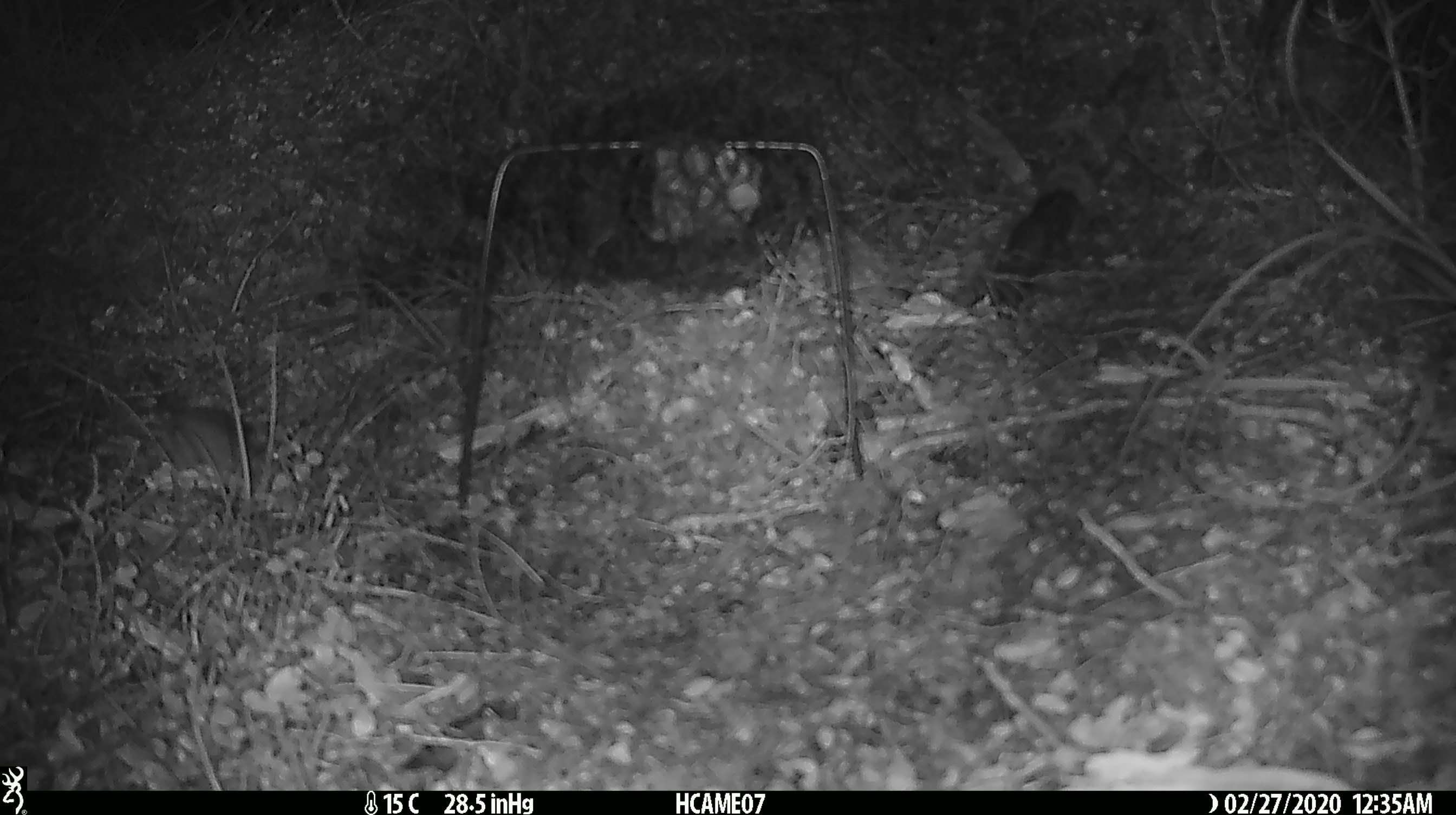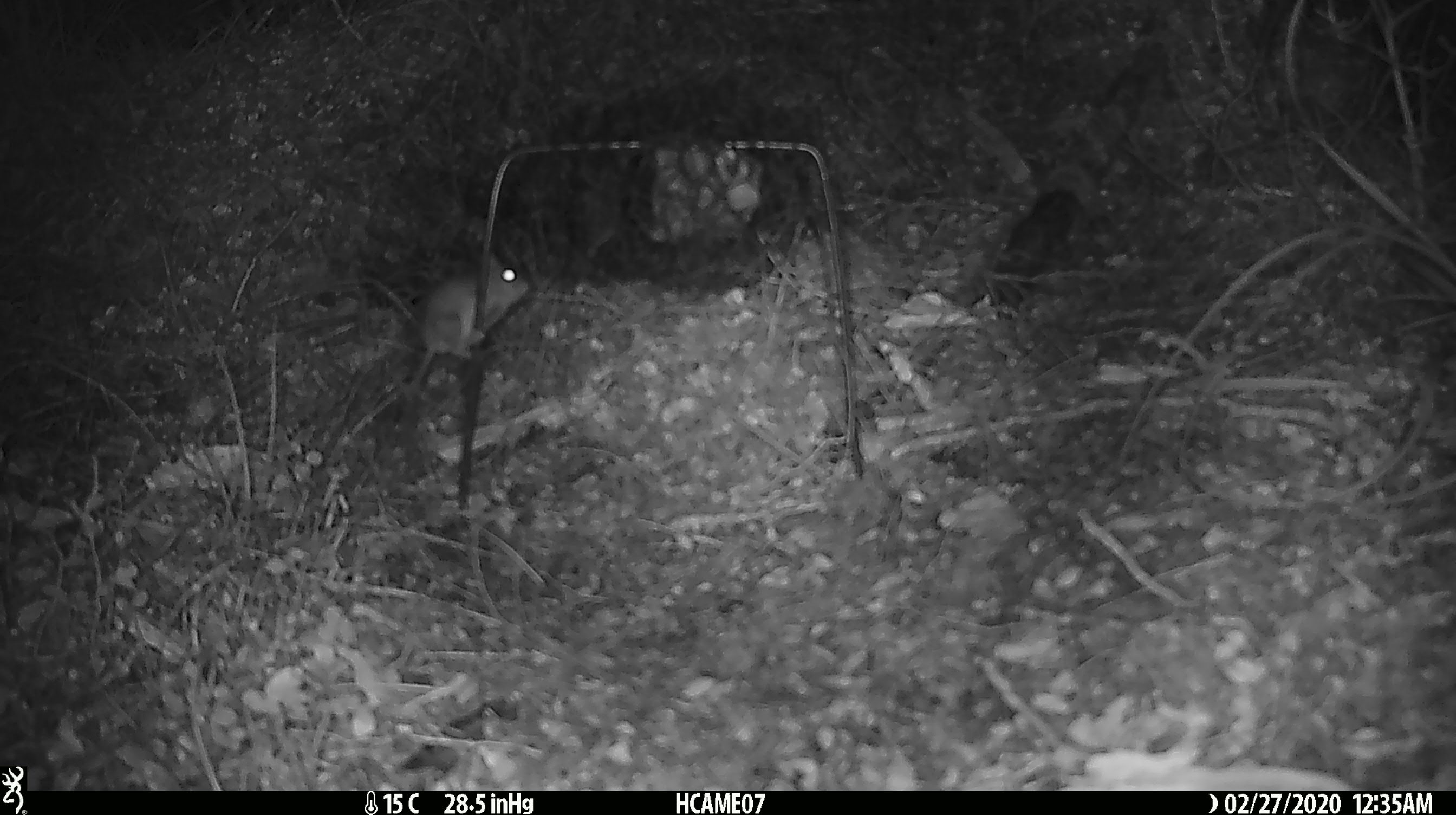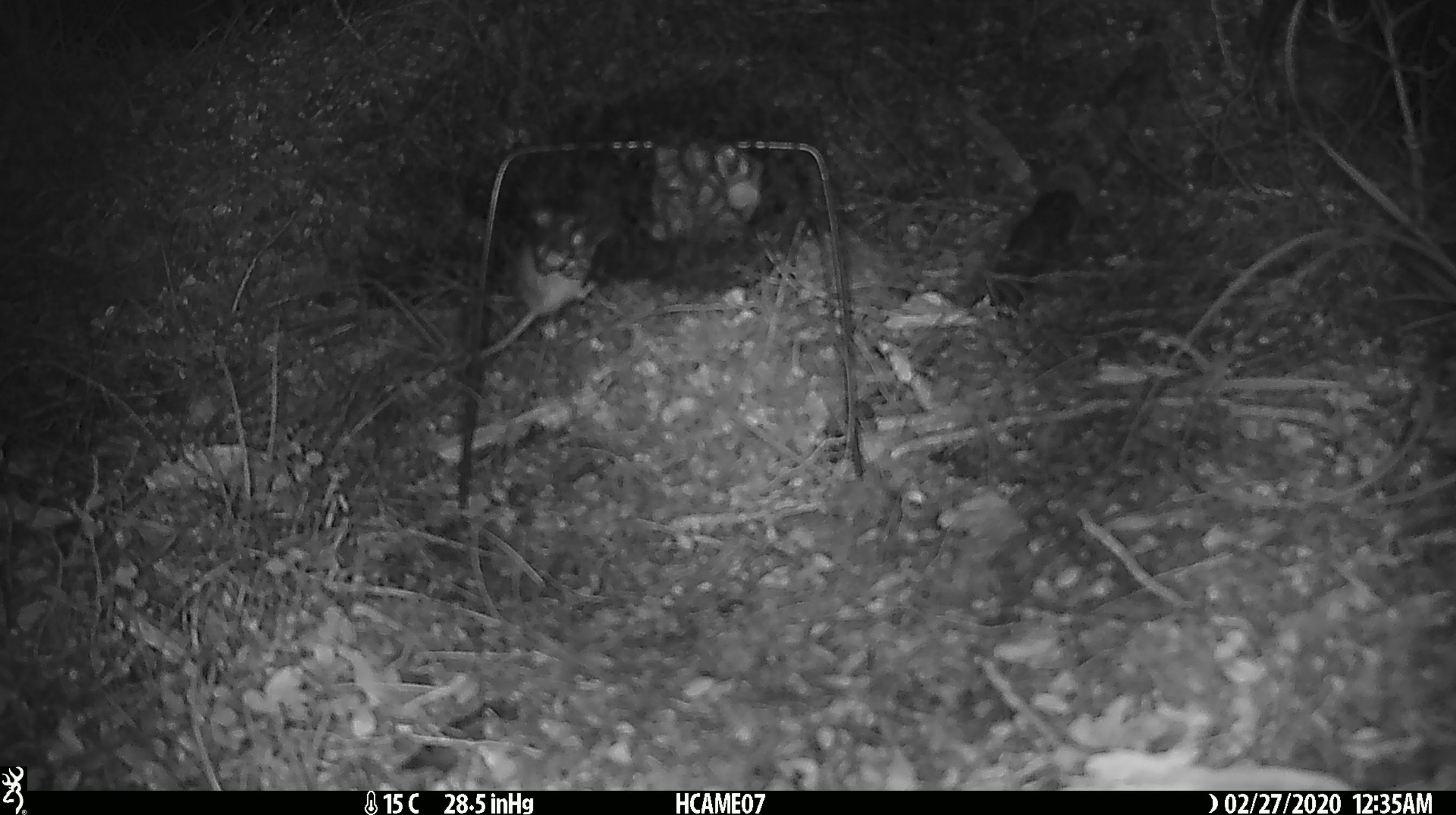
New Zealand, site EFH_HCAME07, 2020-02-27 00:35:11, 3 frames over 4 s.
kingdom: Animalia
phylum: Chordata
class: Mammalia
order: Rodentia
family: Muridae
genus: Mus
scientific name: Mus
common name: mouse